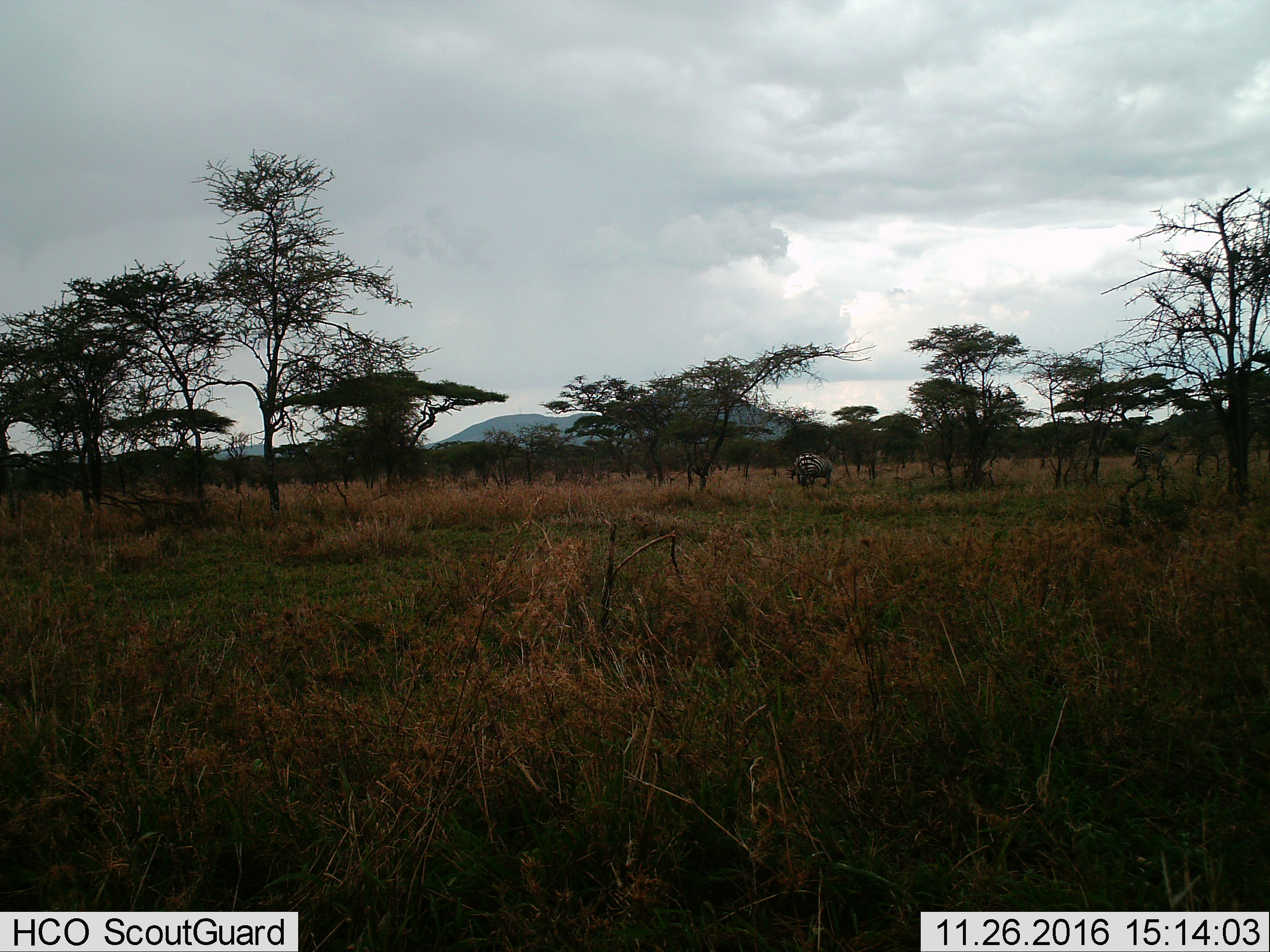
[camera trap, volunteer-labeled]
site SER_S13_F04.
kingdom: Animalia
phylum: Chordata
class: Mammalia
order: Perissodactyla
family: Equidae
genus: Equus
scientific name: Equus quagga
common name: plains zebra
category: zebraplains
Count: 3.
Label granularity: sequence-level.